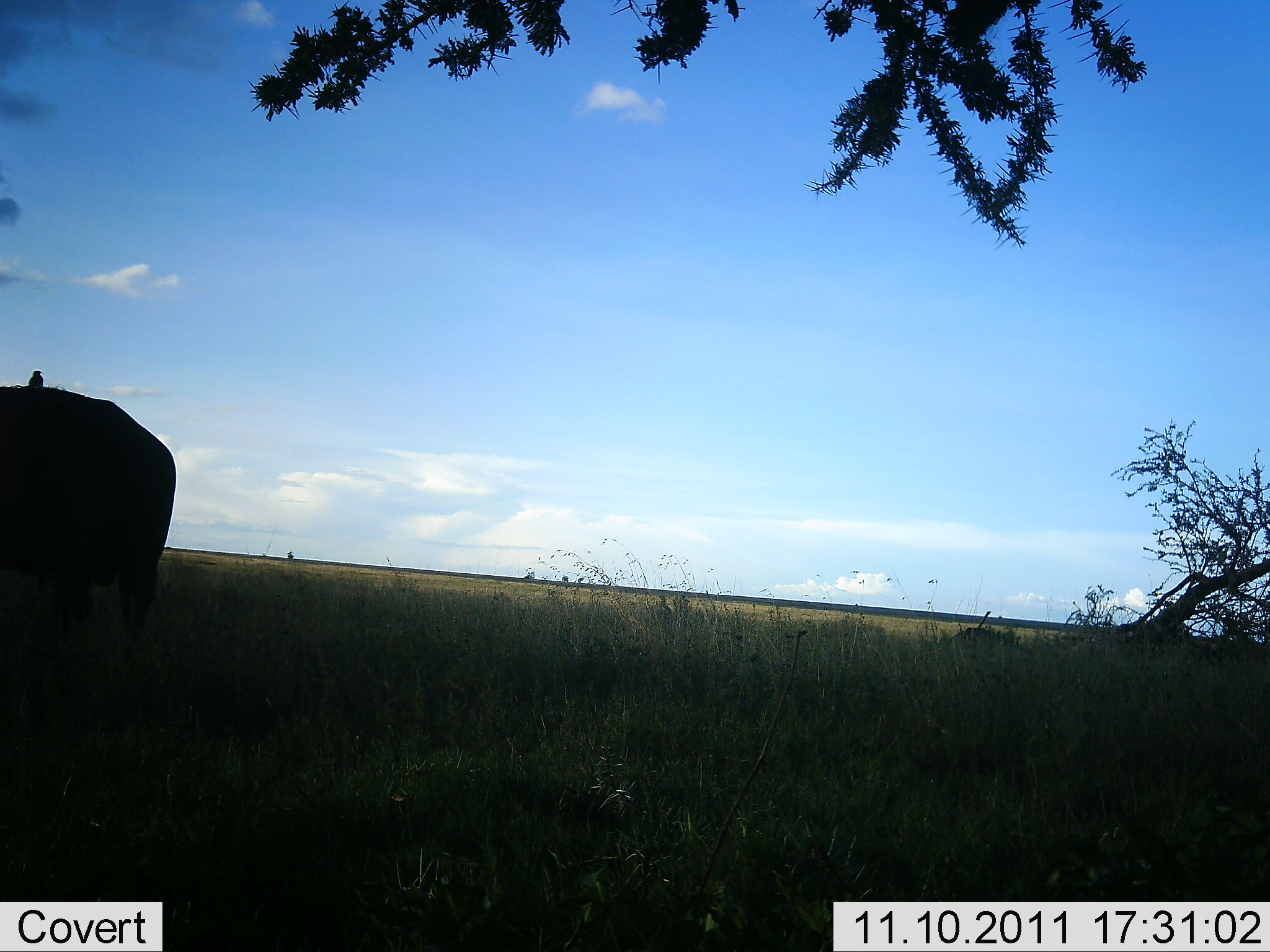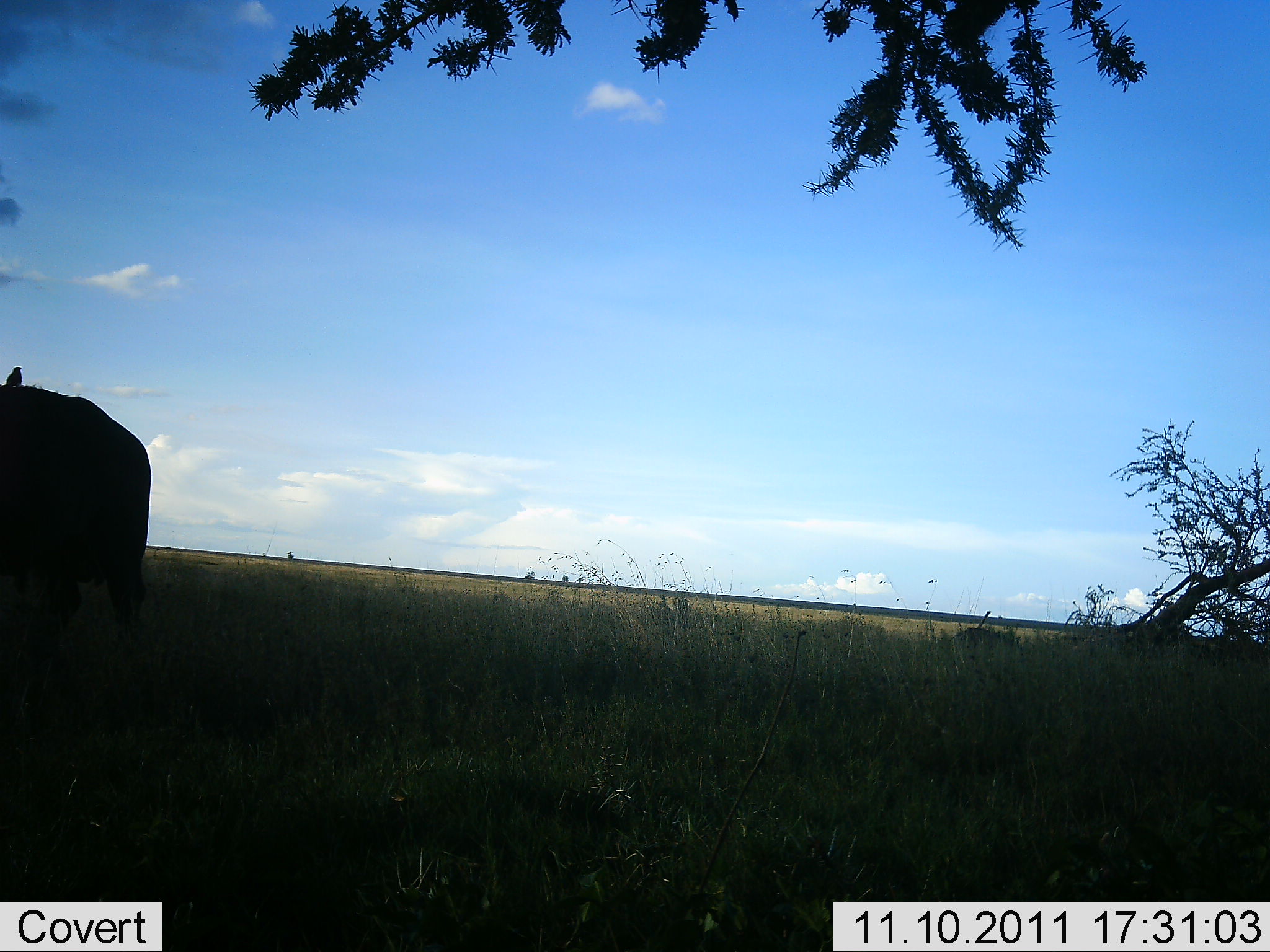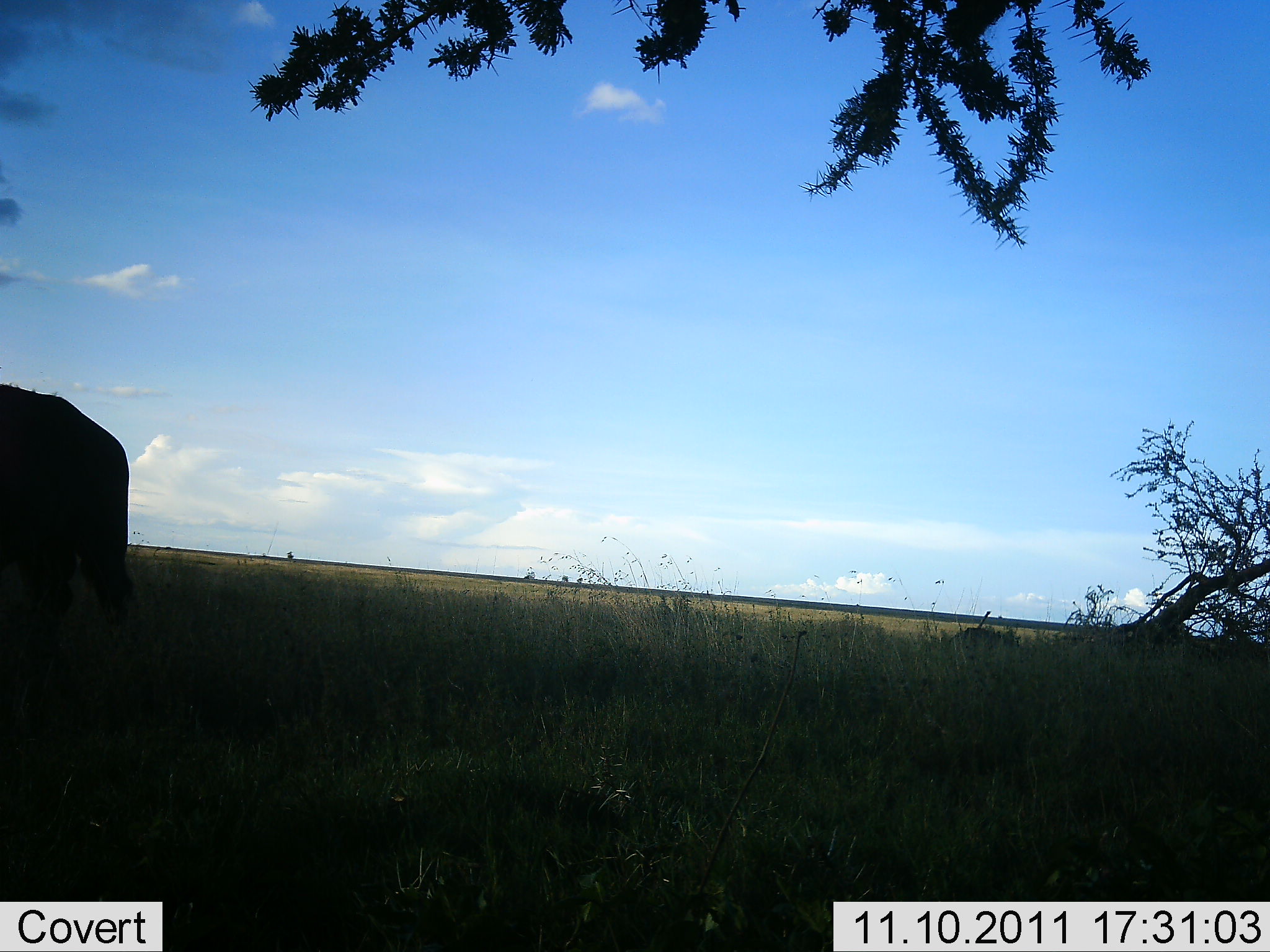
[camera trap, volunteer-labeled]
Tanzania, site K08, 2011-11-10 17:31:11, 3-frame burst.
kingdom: Animalia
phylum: Chordata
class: Aves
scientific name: Aves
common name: bird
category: otherbird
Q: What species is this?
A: Otherbird (bird) (Aves).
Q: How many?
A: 1.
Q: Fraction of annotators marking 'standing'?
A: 71%.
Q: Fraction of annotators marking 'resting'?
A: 0%.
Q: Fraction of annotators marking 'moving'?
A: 0%.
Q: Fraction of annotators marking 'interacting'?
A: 14%.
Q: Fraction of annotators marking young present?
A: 0%.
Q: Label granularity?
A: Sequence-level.